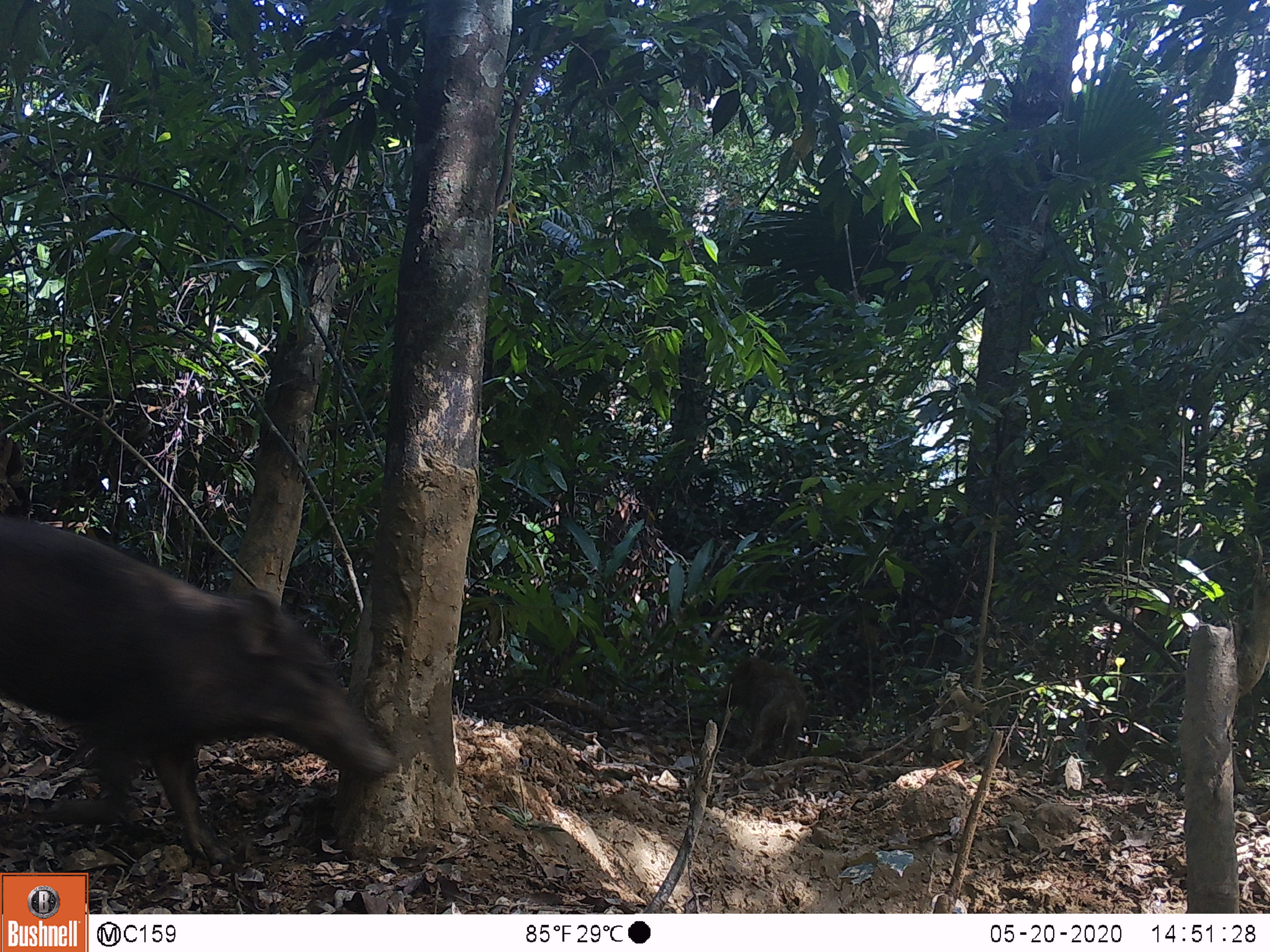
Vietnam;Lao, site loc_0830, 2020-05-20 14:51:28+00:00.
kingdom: Animalia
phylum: Chordata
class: Mammalia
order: Artiodactyla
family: Suidae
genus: Sus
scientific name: Sus scrofa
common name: eurasian wild pig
Eurasian wild pig (Sus scrofa). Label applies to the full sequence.